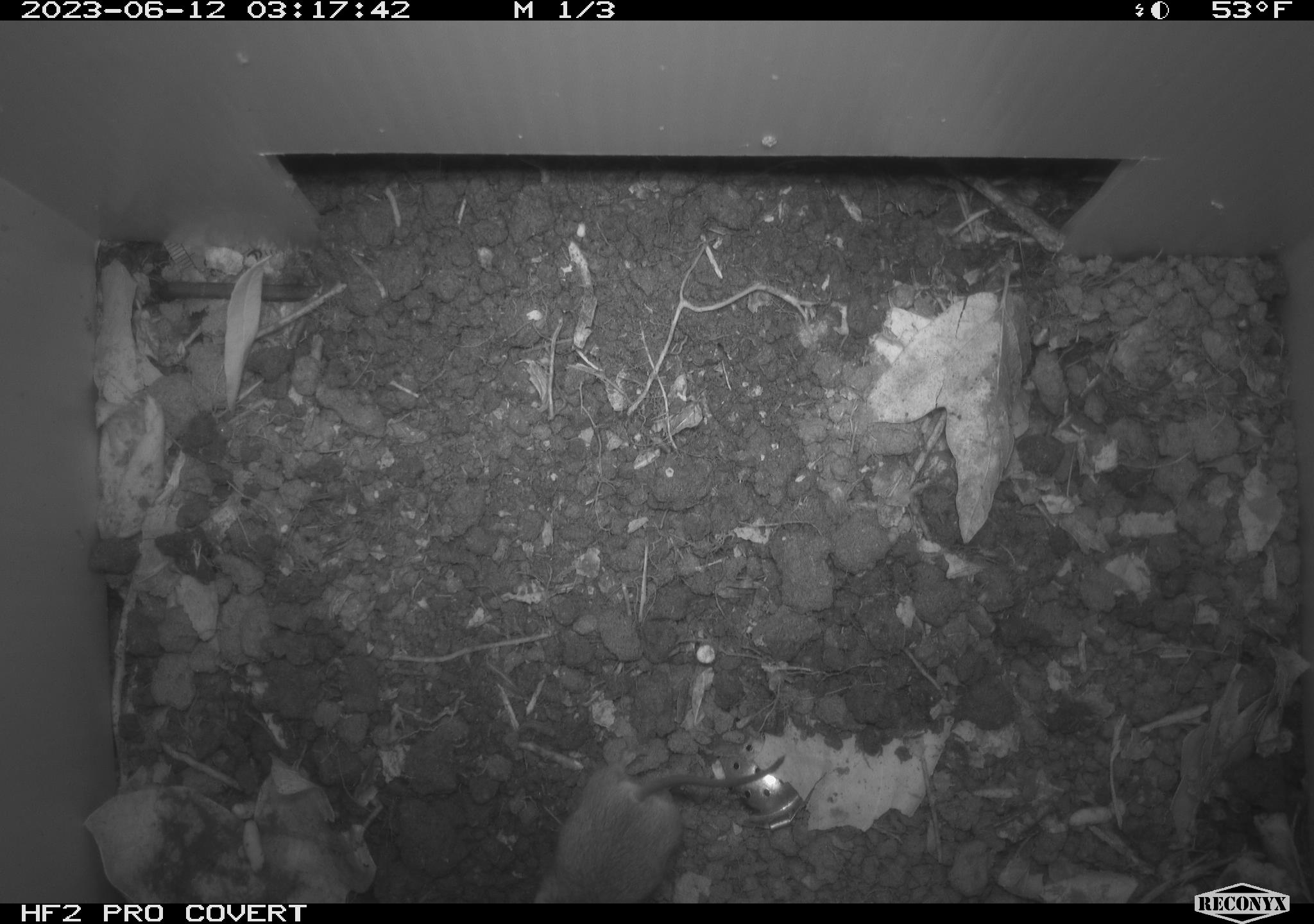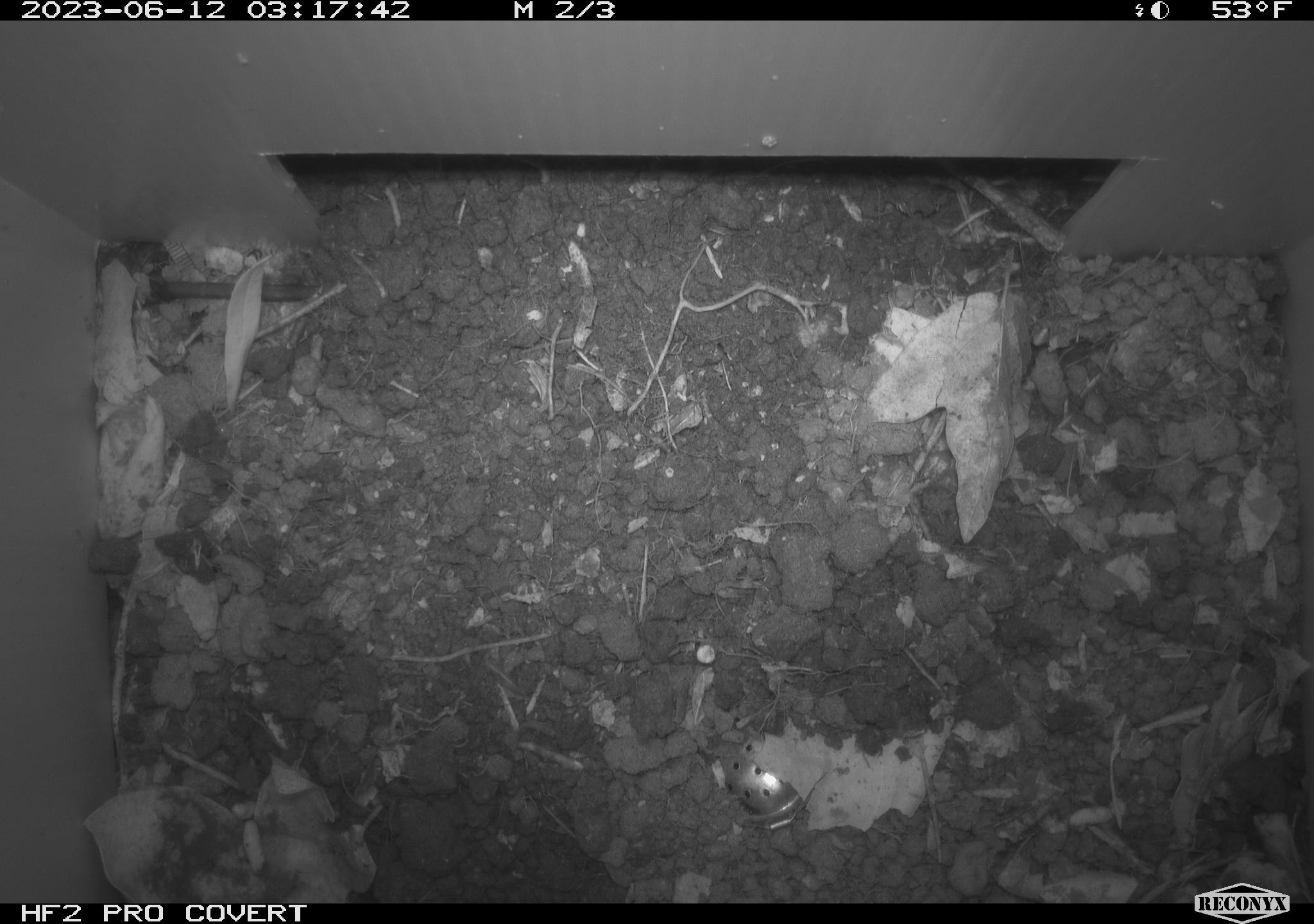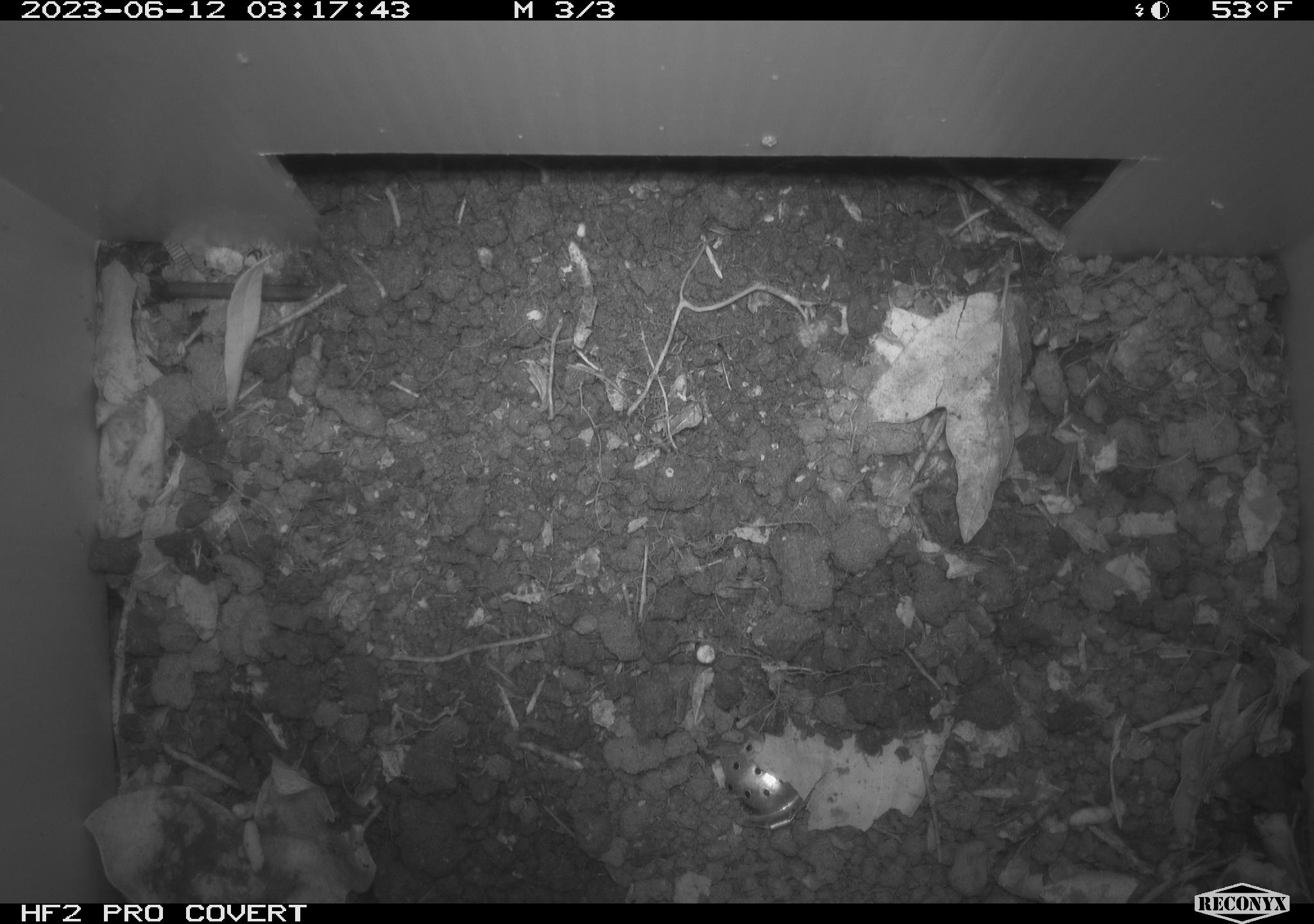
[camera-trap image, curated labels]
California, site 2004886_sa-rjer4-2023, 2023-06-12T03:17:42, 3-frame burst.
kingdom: Animalia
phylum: Chordata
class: Mammalia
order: Rodentia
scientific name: Rodentia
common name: mouse species